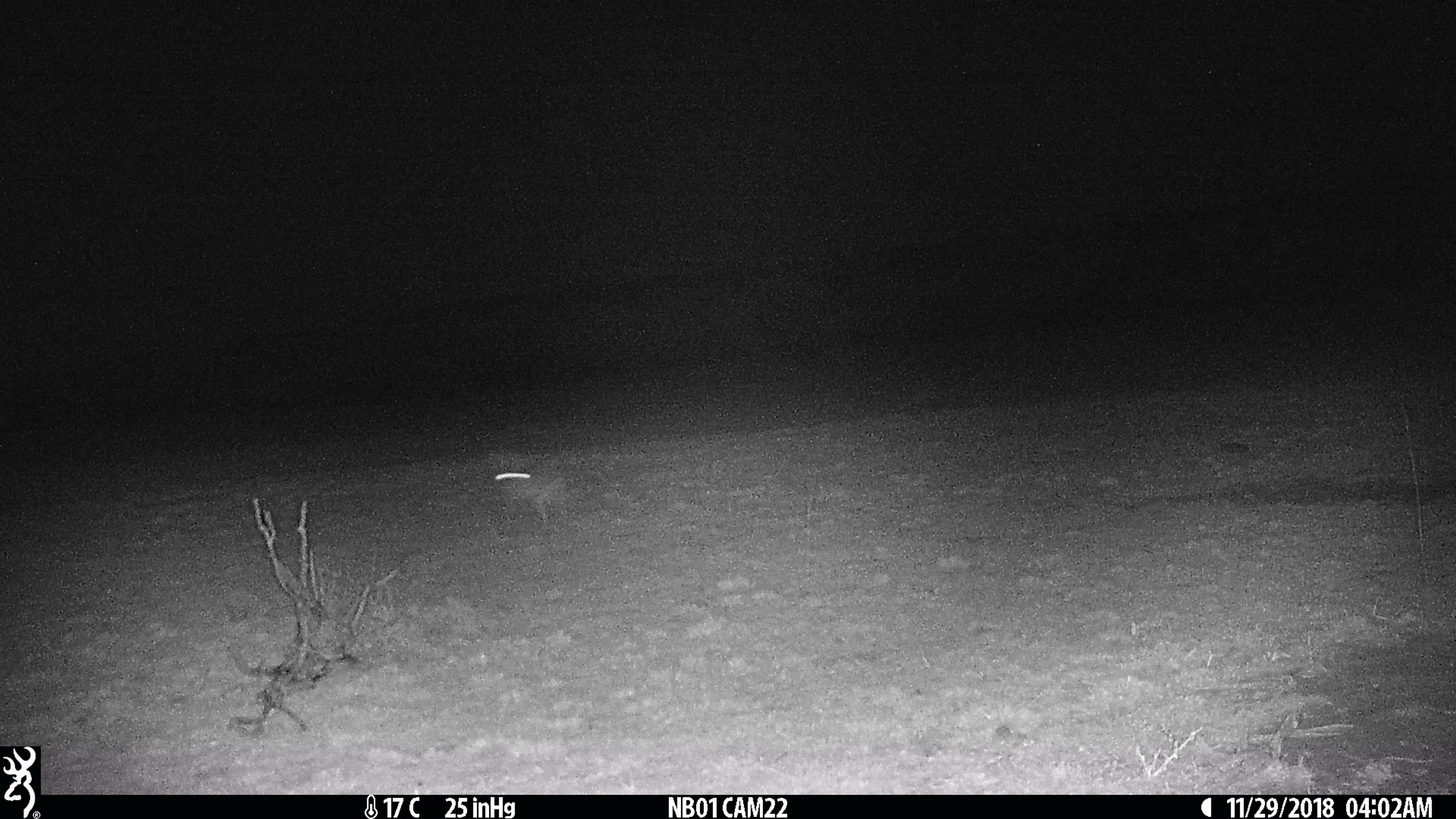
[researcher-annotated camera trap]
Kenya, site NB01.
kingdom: Animalia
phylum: Chordata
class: Mammalia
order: Lagomorpha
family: Leporidae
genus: Lepus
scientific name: Lepus capensis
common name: cape hare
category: hare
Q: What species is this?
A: Hare (cape hare) (Lepus capensis).